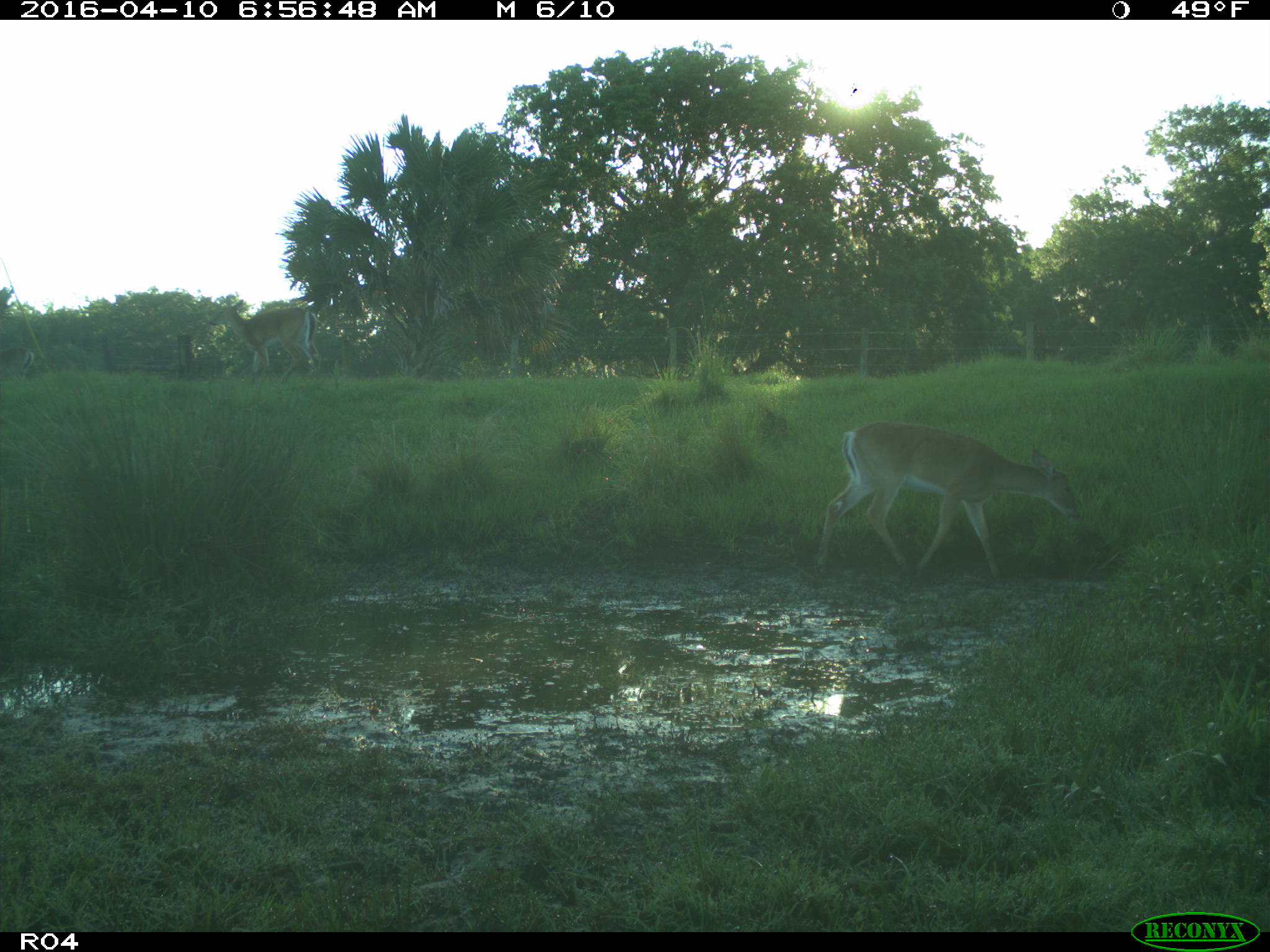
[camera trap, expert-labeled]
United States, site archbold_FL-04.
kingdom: Animalia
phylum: Chordata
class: Mammalia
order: Artiodactyla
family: Cervidae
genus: Odocoileus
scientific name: Odocoileus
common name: deer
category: unidentified deer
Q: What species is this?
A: Unidentified deer (deer) (Odocoileus).